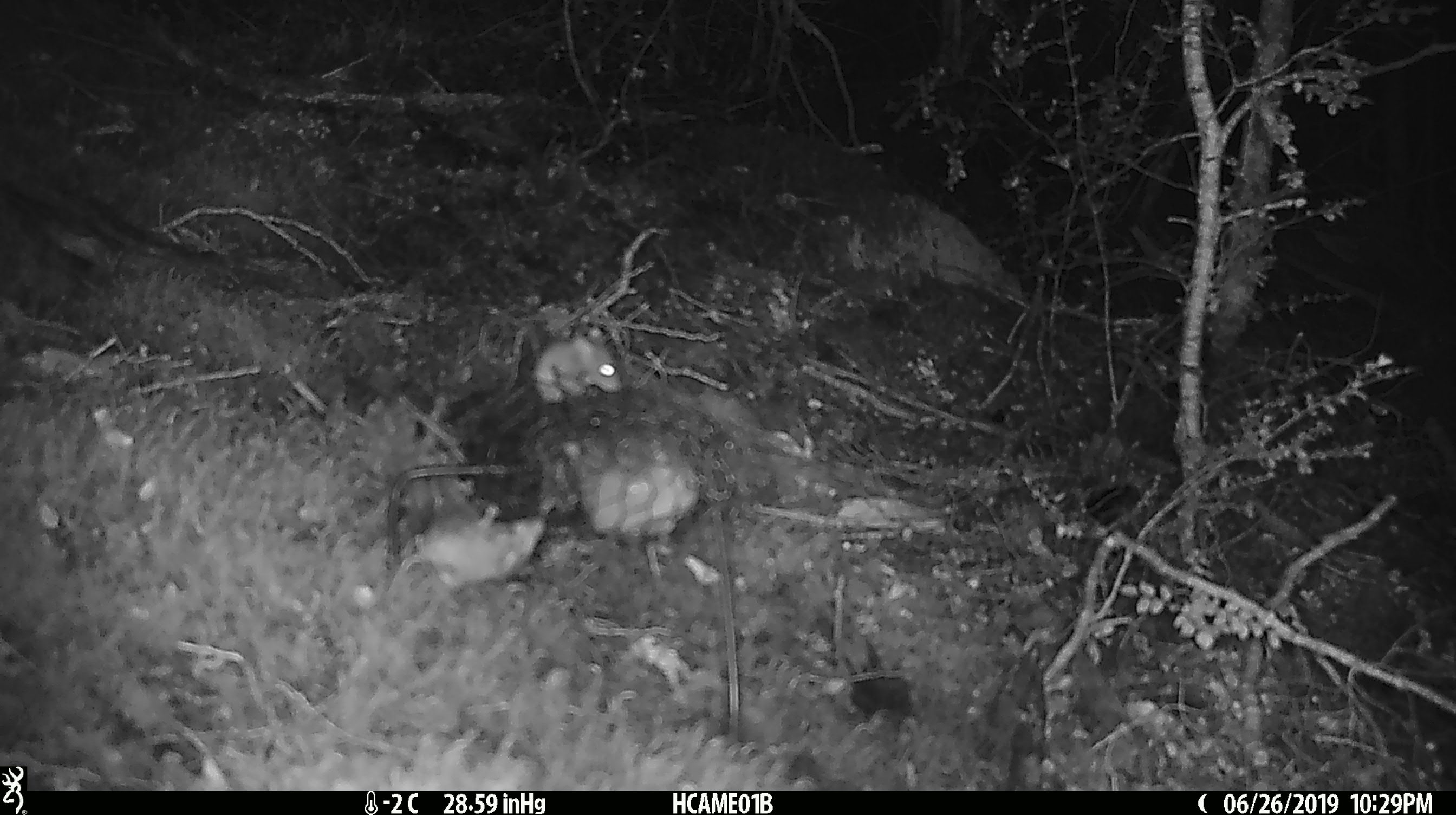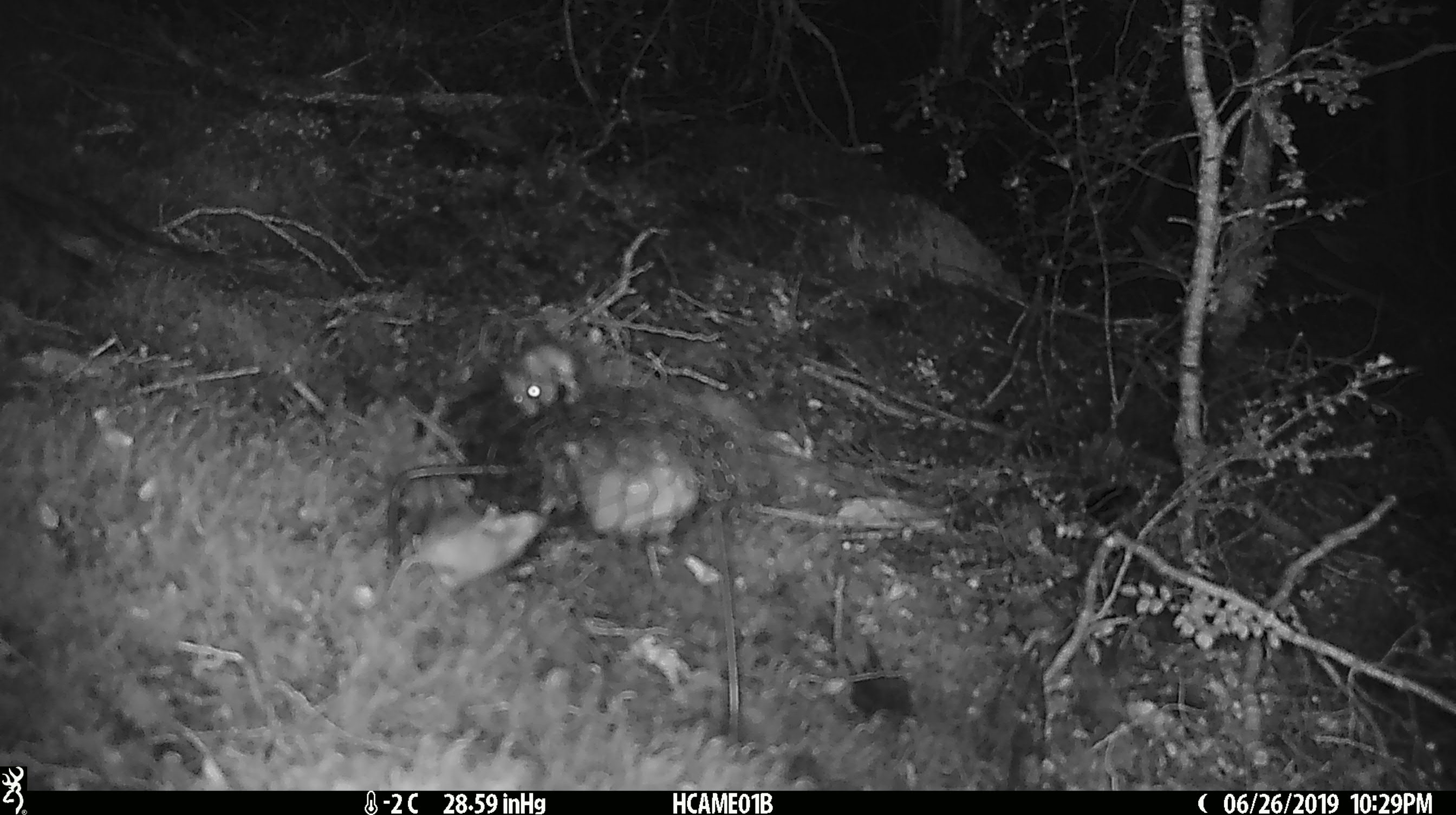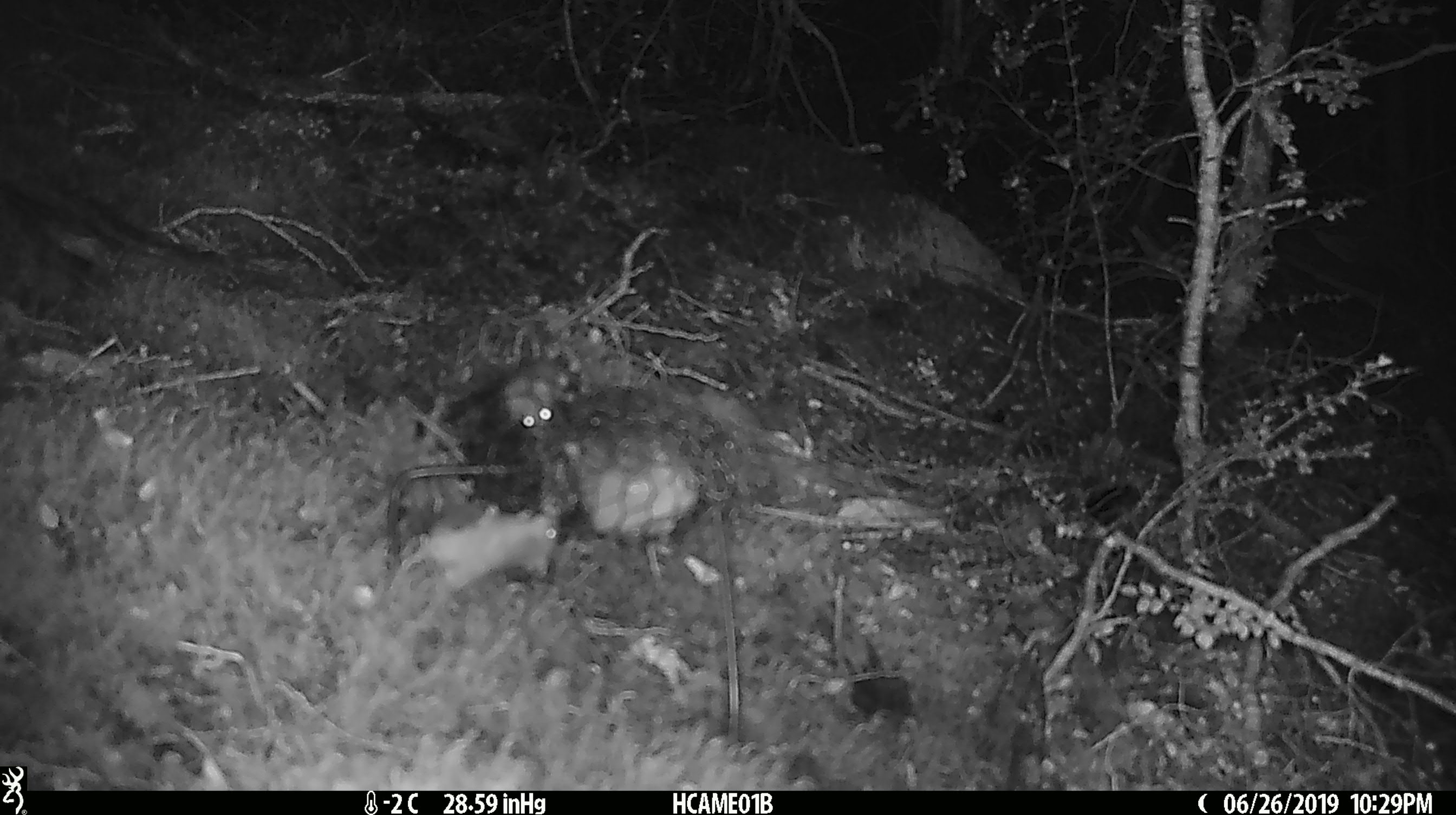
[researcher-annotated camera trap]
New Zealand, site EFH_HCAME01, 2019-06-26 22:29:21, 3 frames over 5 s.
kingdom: Animalia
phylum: Chordata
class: Mammalia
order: Rodentia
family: Muridae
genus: Mus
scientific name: Mus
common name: mouse